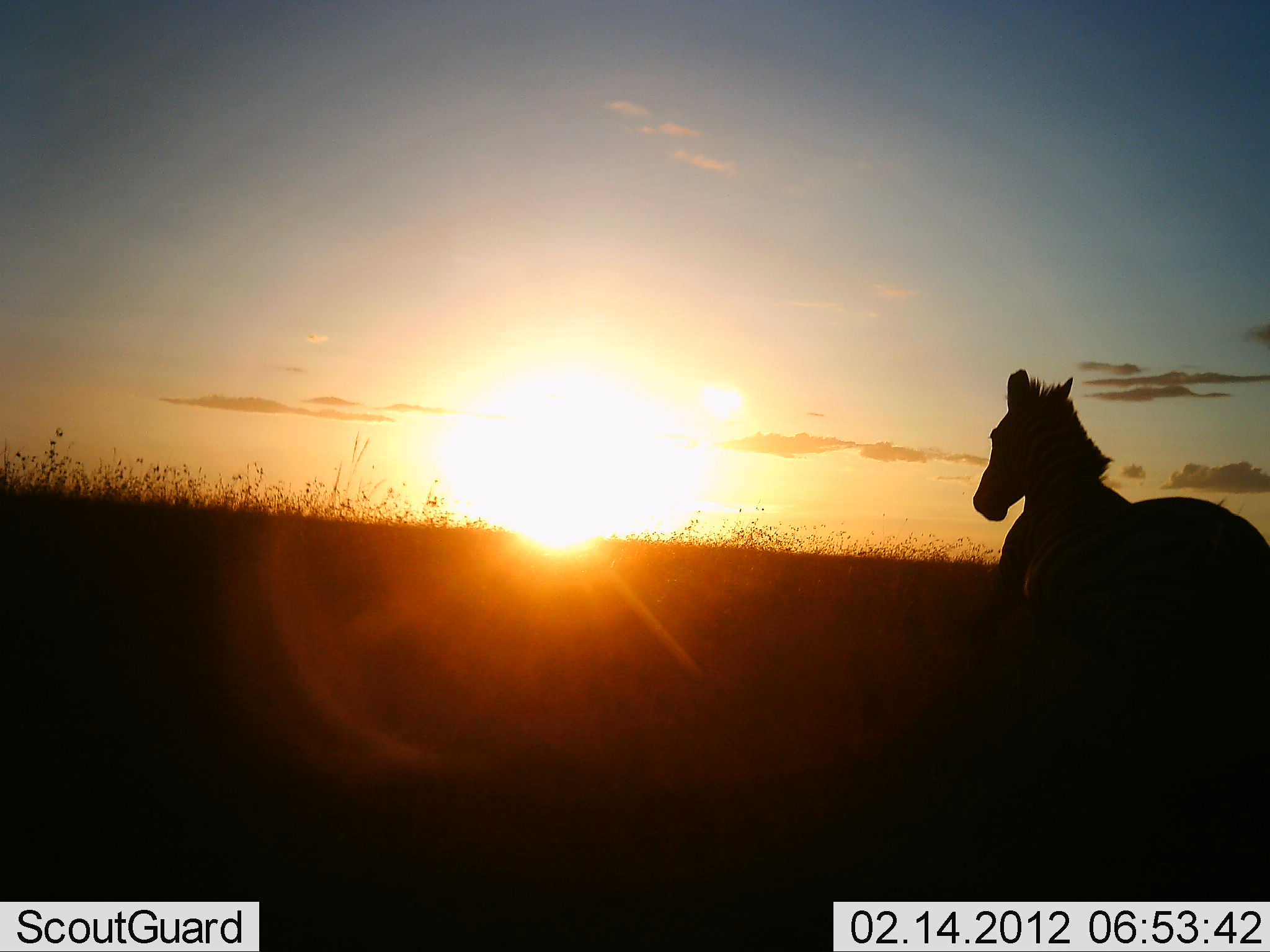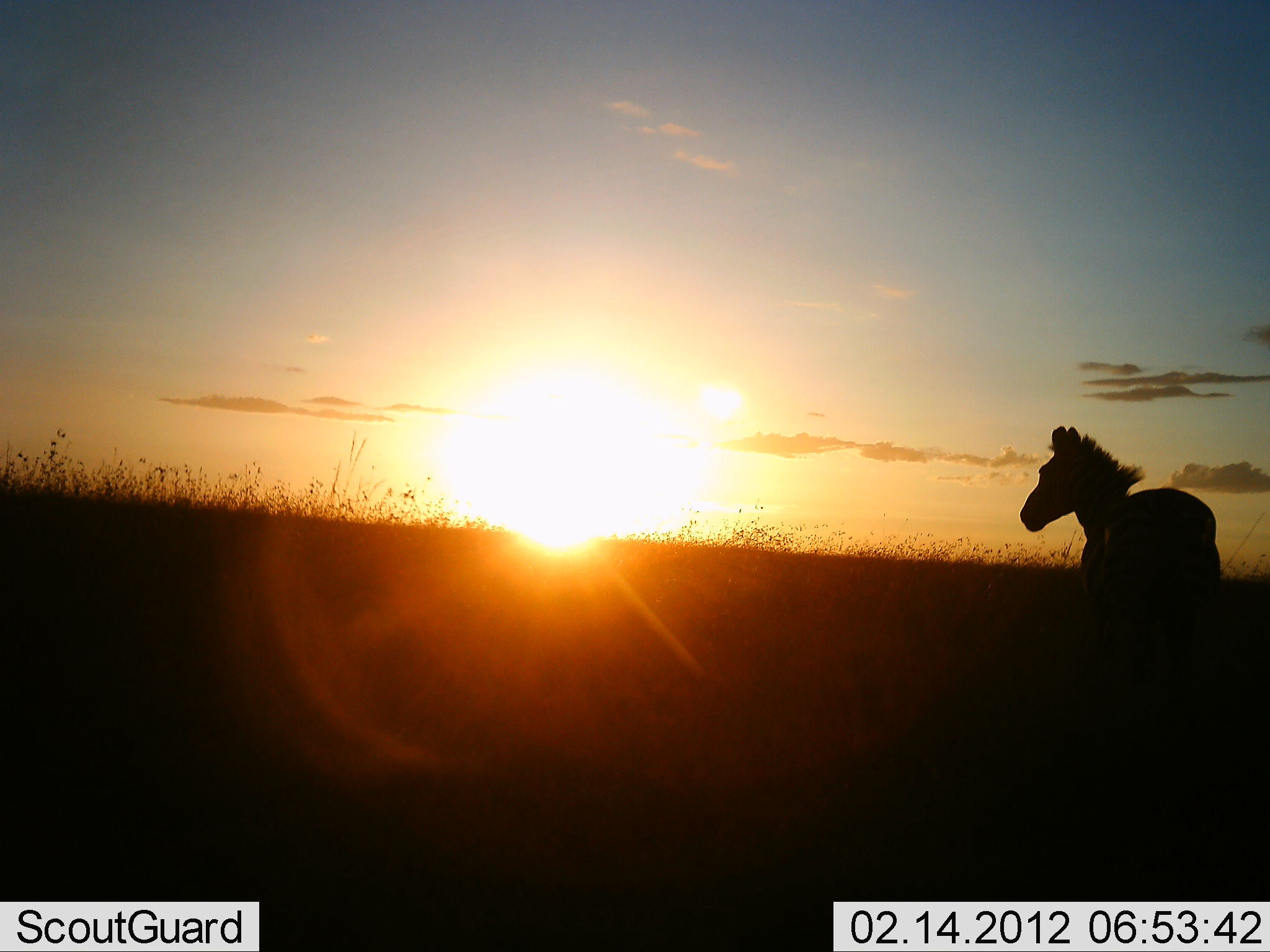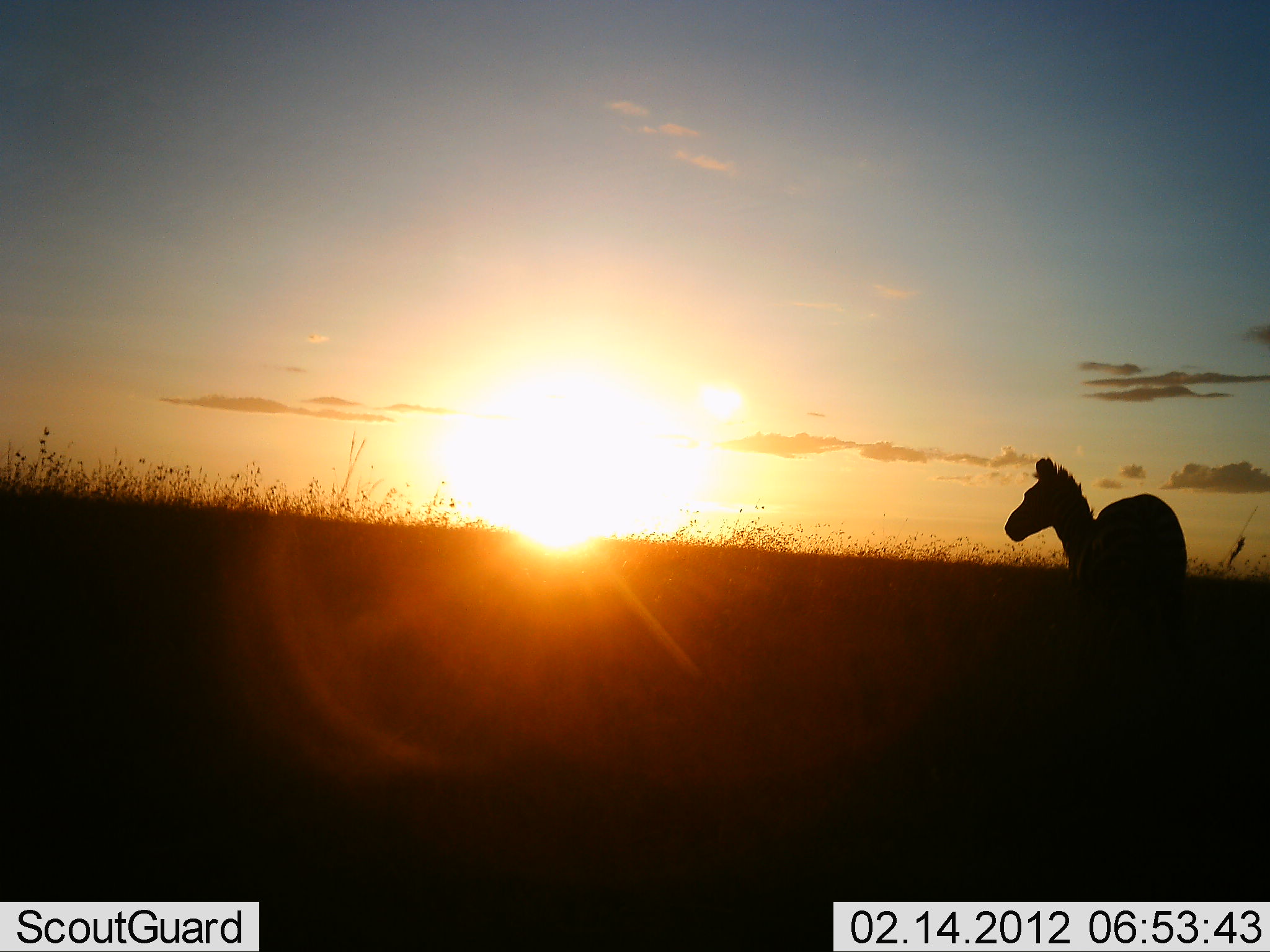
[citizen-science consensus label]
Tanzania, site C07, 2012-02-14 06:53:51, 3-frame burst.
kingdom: Animalia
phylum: Chordata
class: Mammalia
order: Perissodactyla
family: Equidae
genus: Equus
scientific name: Equus quagga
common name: plains zebra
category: zebra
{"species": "zebra (plains zebra) (Equus quagga)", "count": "1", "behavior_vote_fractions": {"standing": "19%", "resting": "6%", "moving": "81%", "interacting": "0%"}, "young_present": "0%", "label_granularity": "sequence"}